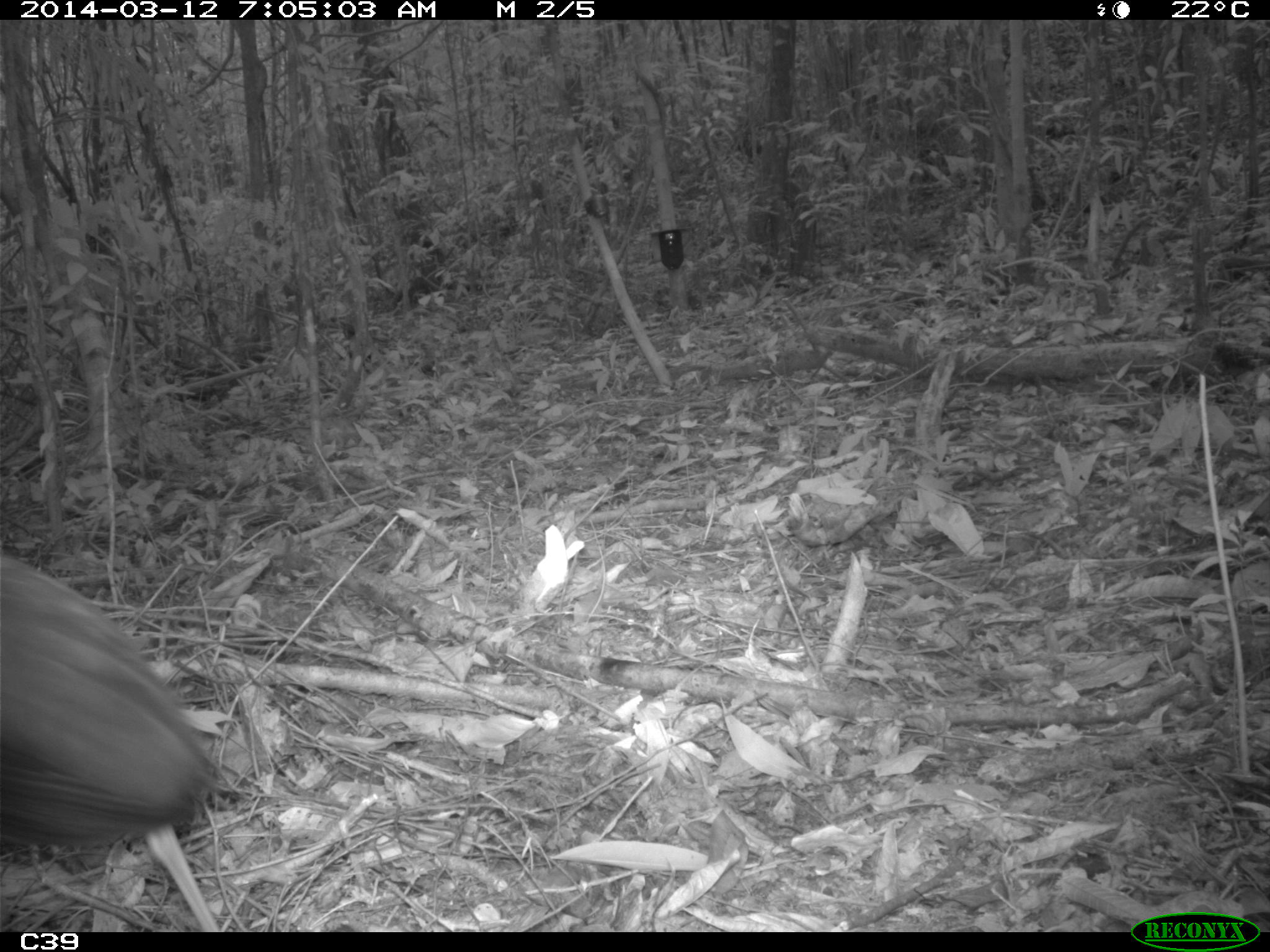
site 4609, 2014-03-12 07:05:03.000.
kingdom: Animalia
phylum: Chordata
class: Aves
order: Gruiformes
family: Psophiidae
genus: Psophia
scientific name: Psophia crepitans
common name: gray-winged trumpeter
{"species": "Psophia crepitans (gray-winged trumpeter)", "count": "8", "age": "adult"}